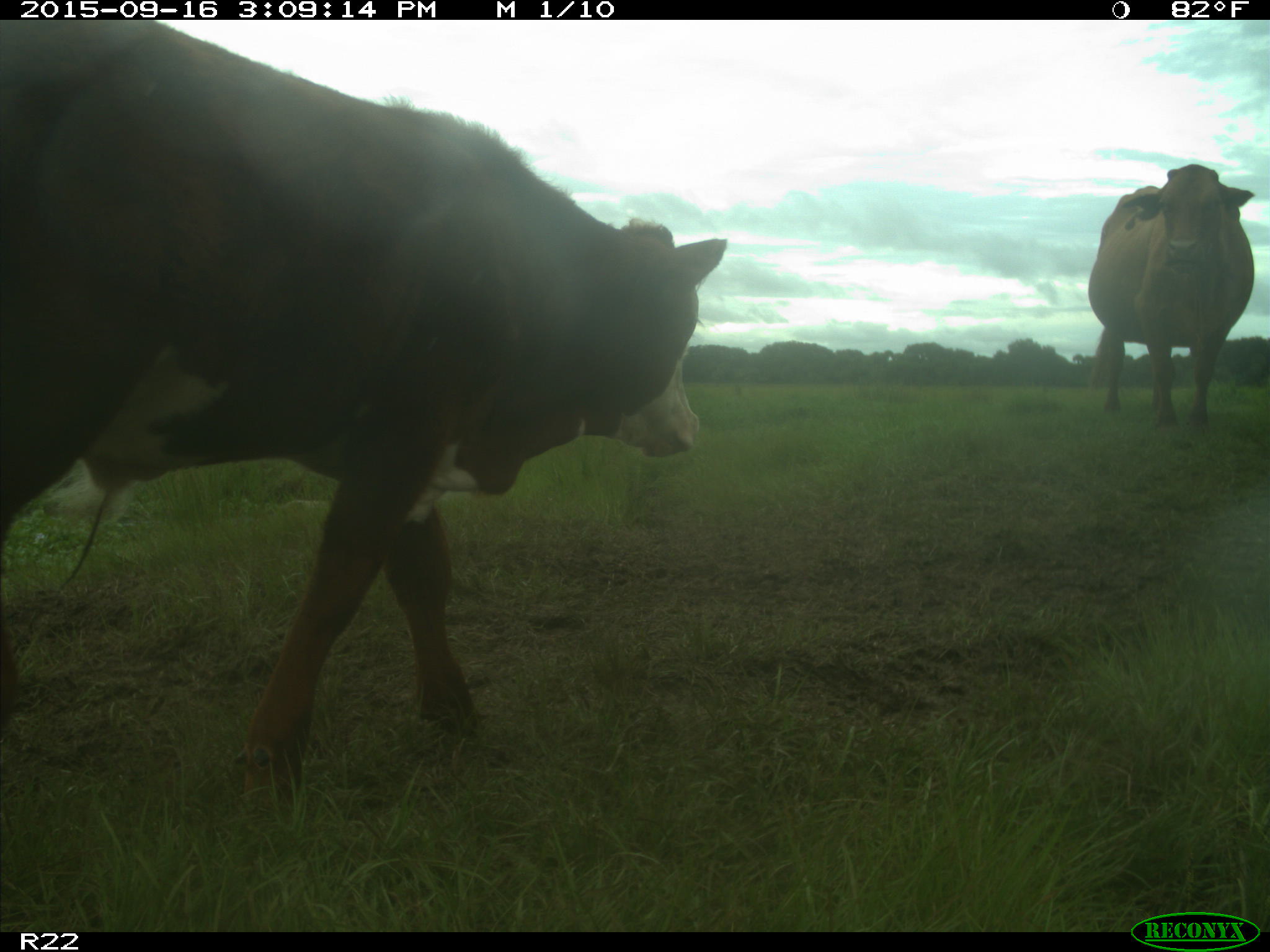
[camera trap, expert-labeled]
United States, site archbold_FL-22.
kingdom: Animalia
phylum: Chordata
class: Mammalia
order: Artiodactyla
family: Bovidae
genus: Bos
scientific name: Bos taurus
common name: domestic cow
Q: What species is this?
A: Bos taurus (domestic cow).